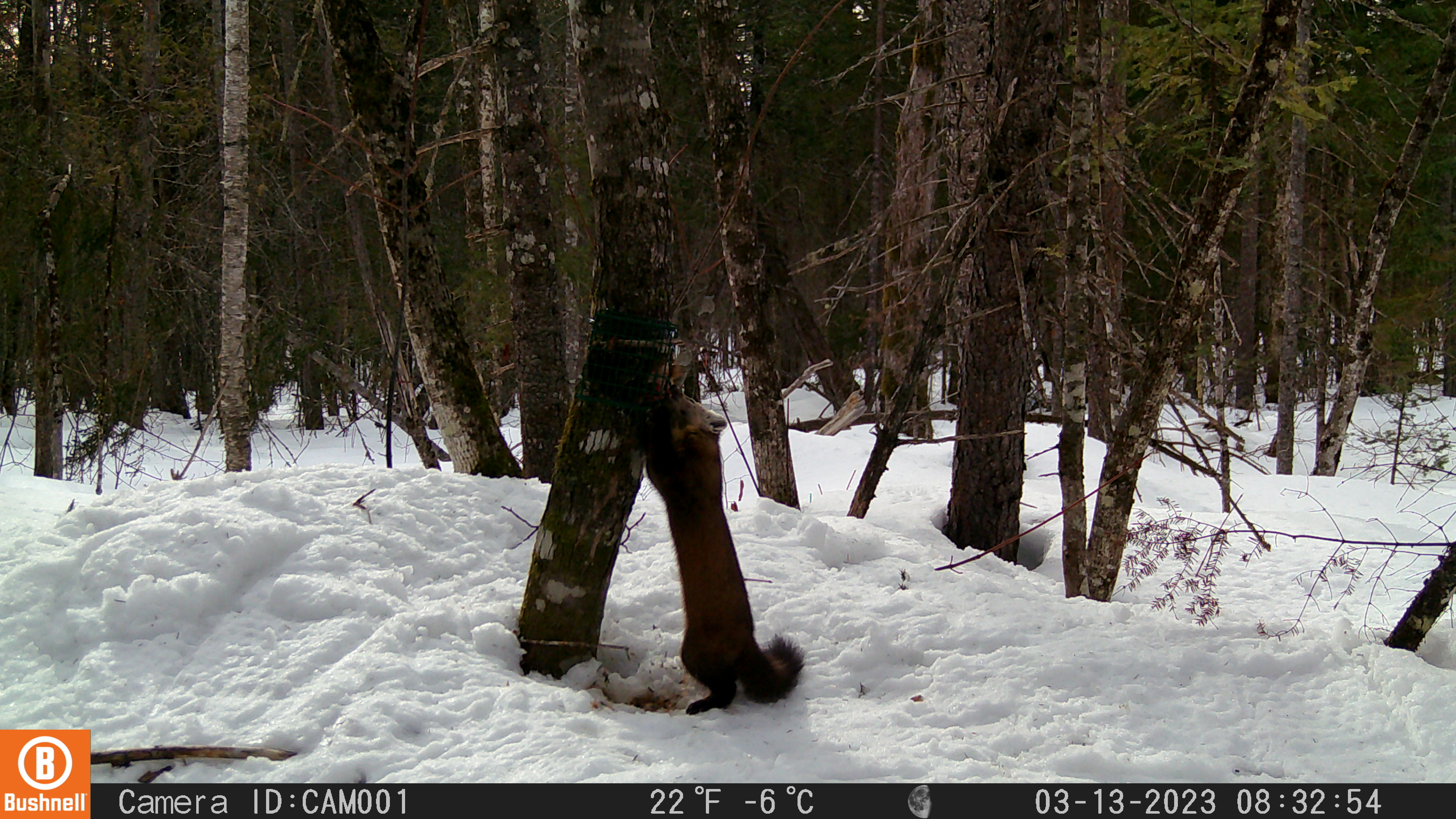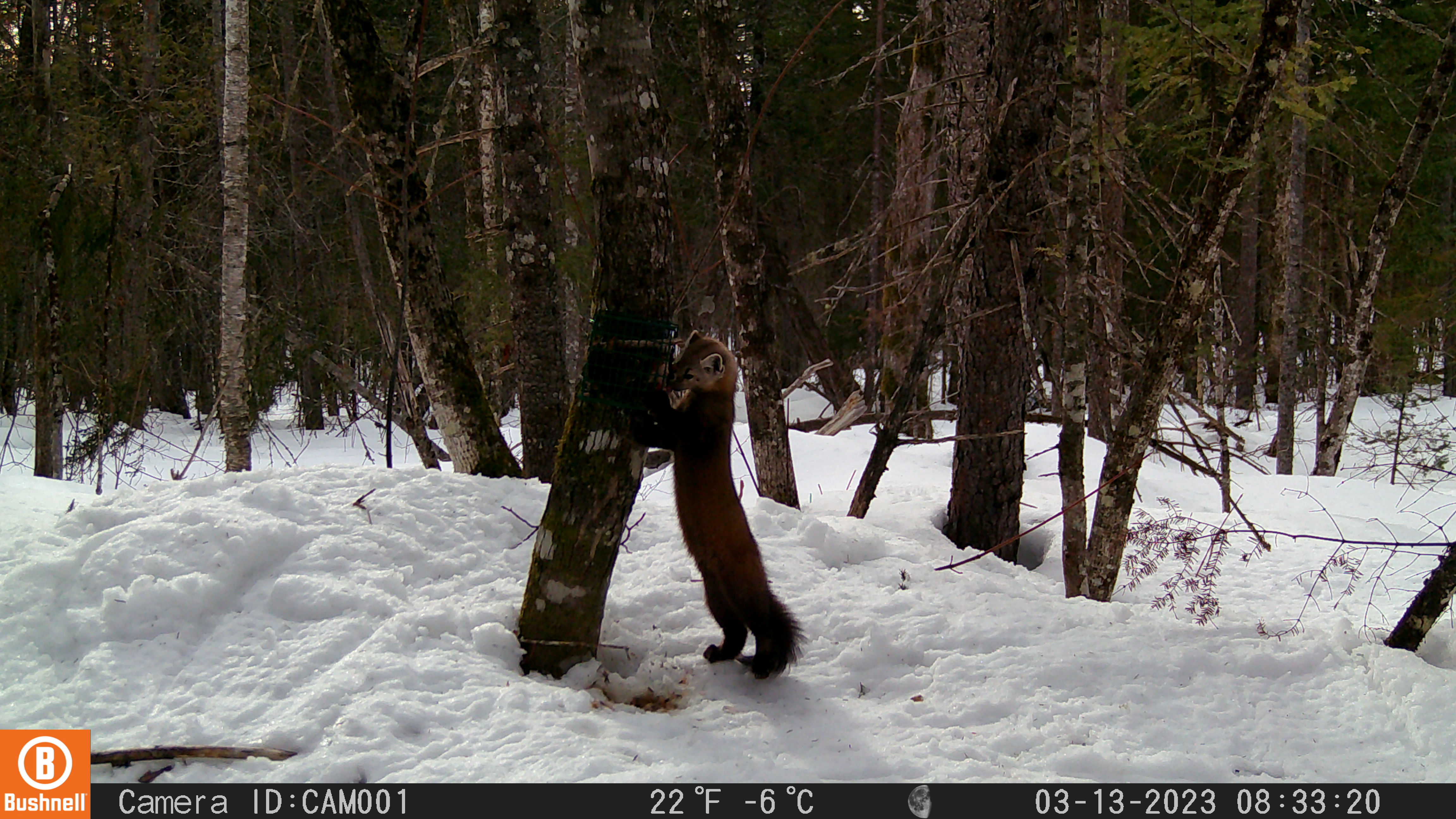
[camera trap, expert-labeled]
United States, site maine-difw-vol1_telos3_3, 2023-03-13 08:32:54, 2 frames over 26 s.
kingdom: Animalia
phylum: Chordata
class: Mammalia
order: Carnivora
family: Mustelidae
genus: Martes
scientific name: Martes americana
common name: american marten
American marten (Martes americana).